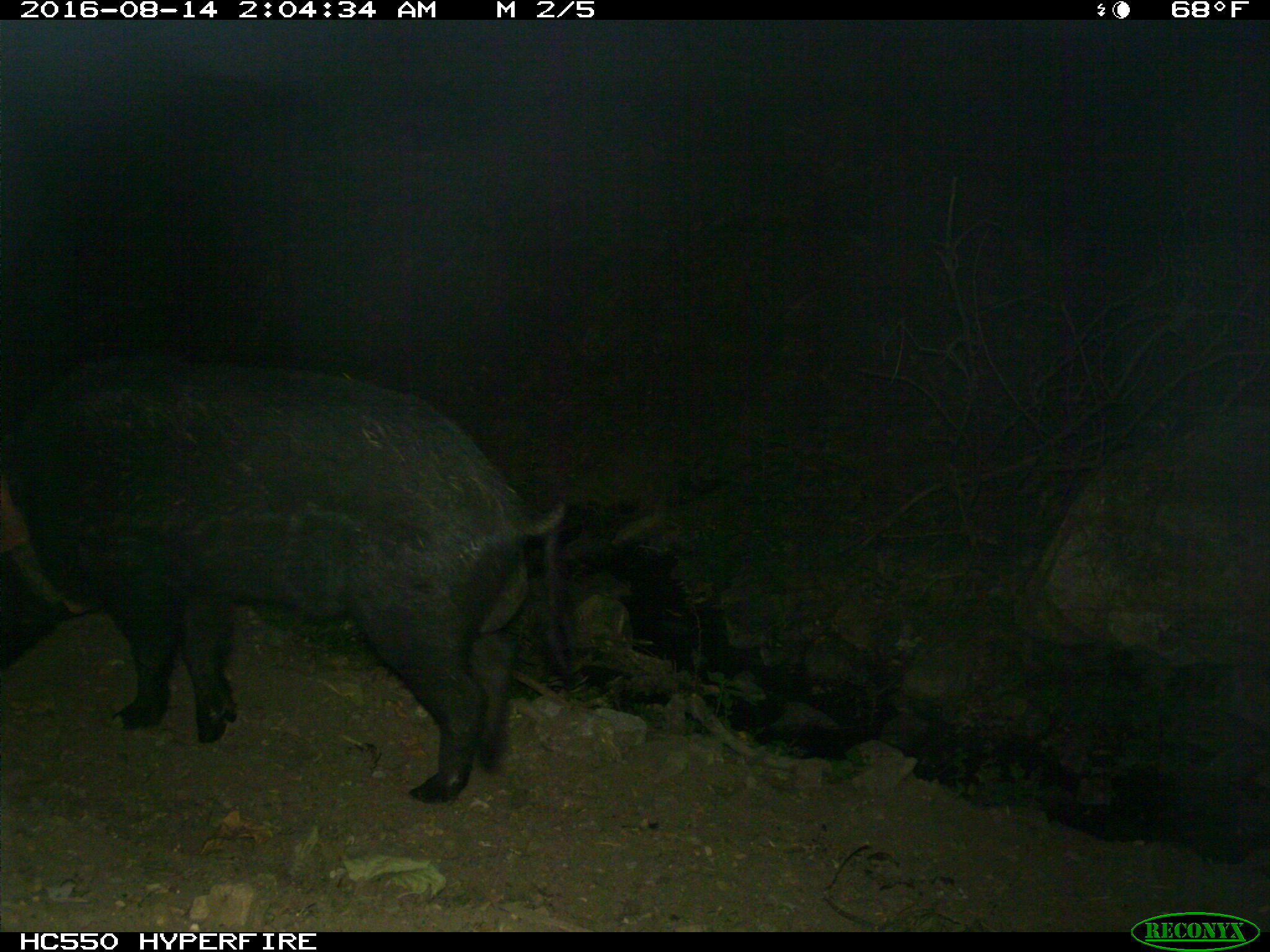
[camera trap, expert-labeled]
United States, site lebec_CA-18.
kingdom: Animalia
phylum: Chordata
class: Mammalia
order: Artiodactyla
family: Suidae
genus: Sus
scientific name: Sus scrofa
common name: wild boar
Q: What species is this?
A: Sus scrofa (wild boar).